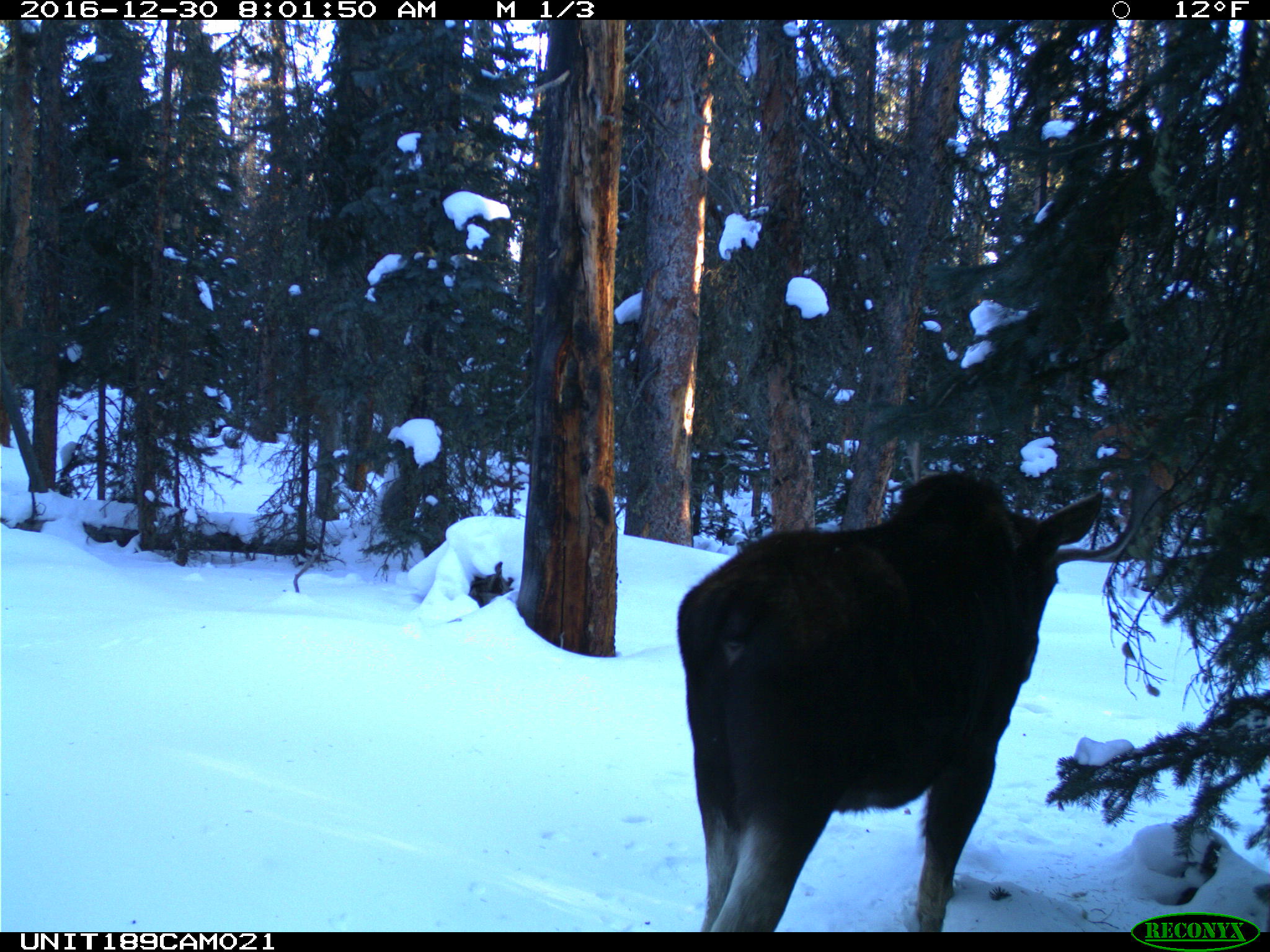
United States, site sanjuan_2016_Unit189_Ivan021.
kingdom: Animalia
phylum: Chordata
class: Mammalia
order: Artiodactyla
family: Cervidae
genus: Alces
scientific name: Alces alces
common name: moose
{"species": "Alces alces (moose)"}